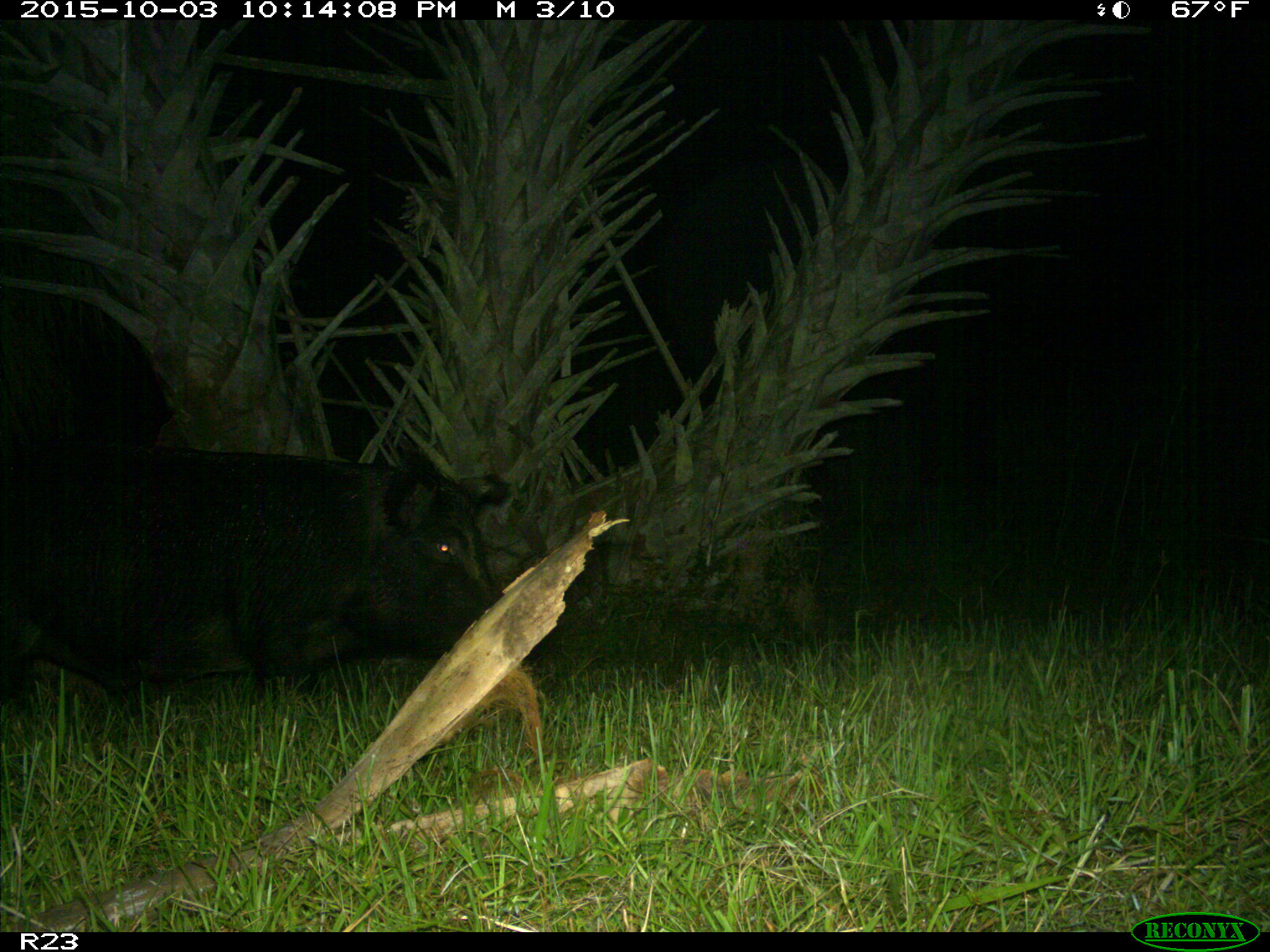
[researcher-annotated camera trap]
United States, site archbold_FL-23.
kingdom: Animalia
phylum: Chordata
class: Mammalia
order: Artiodactyla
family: Suidae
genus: Sus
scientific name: Sus scrofa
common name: wild boar